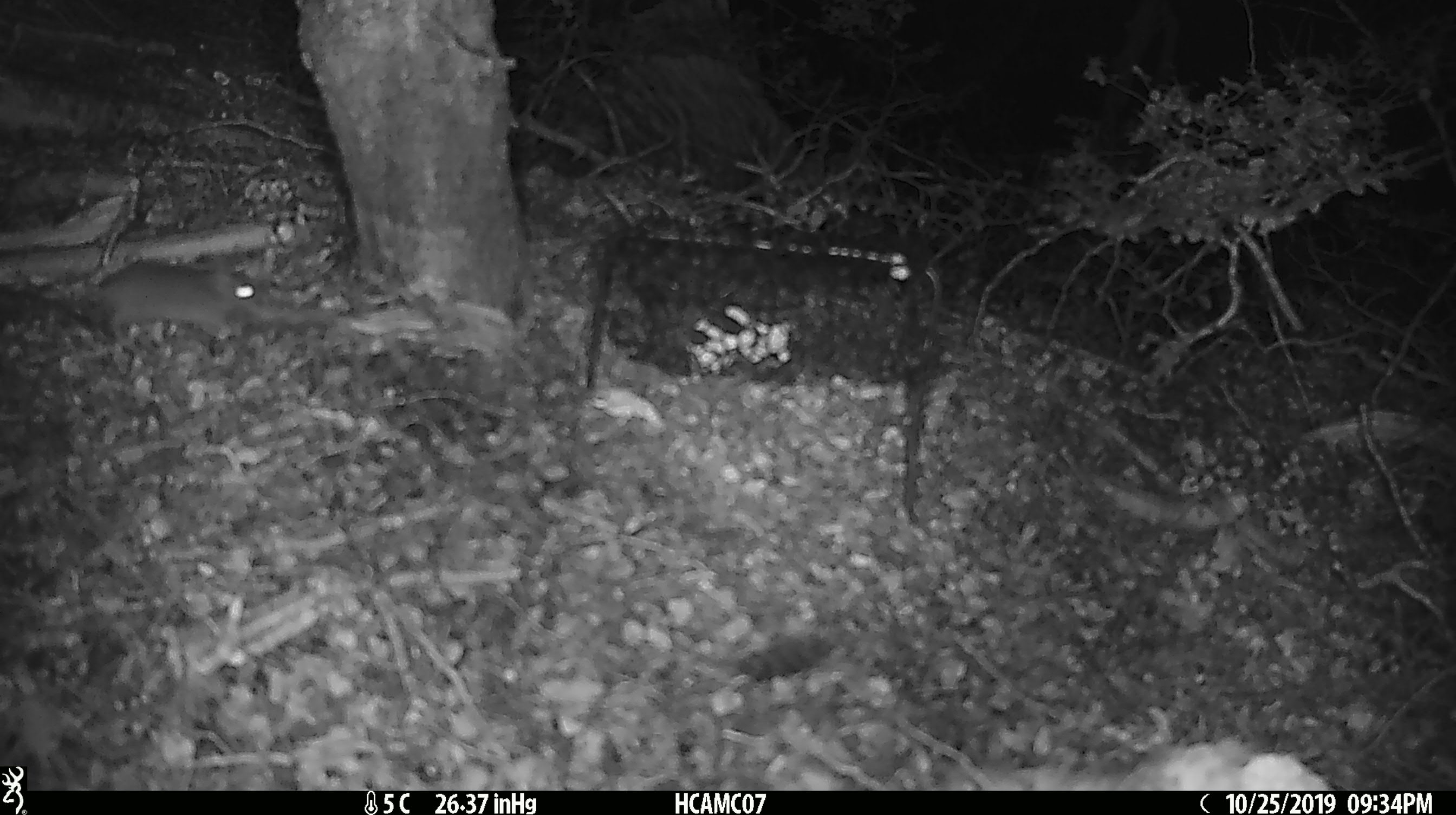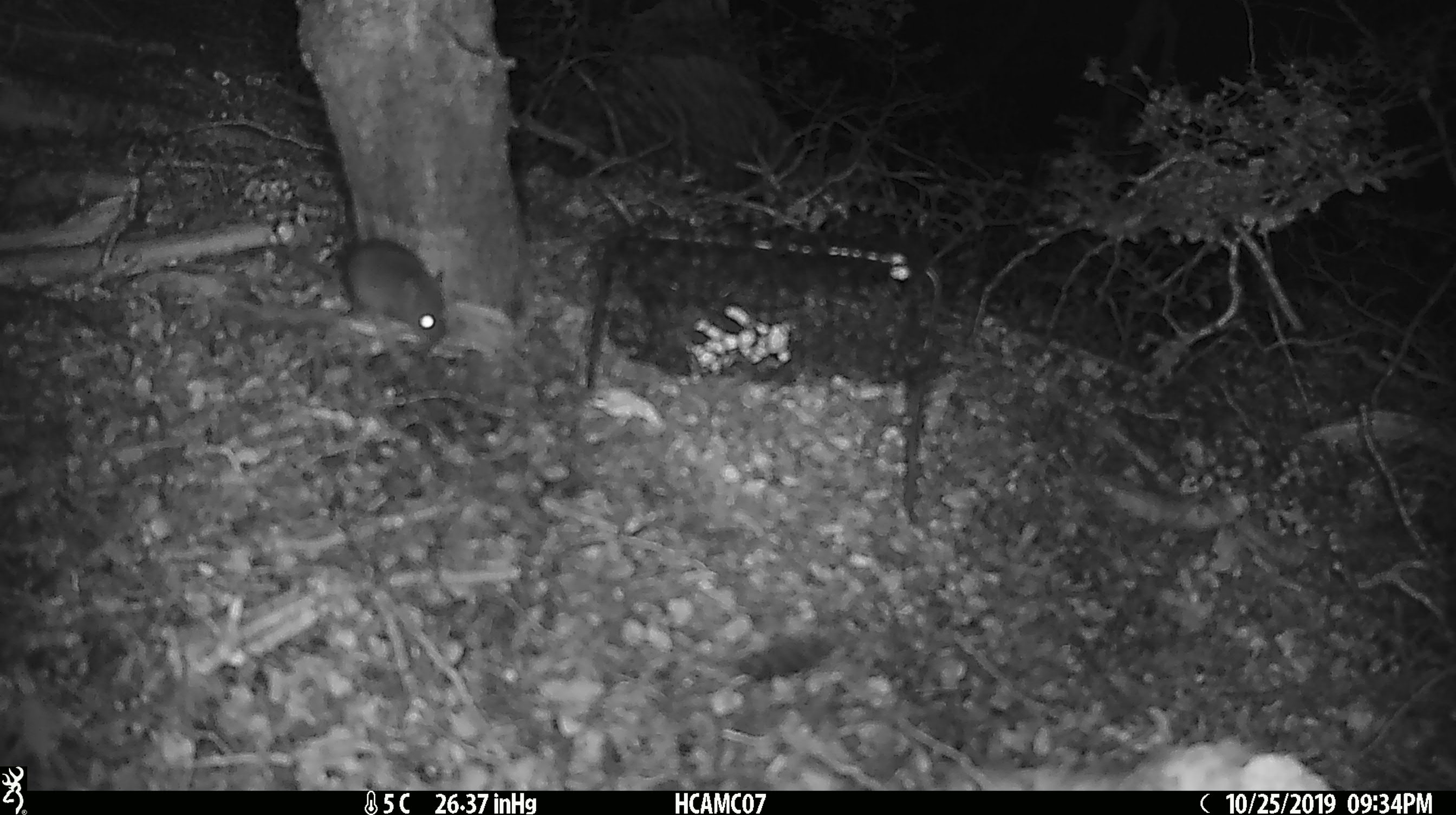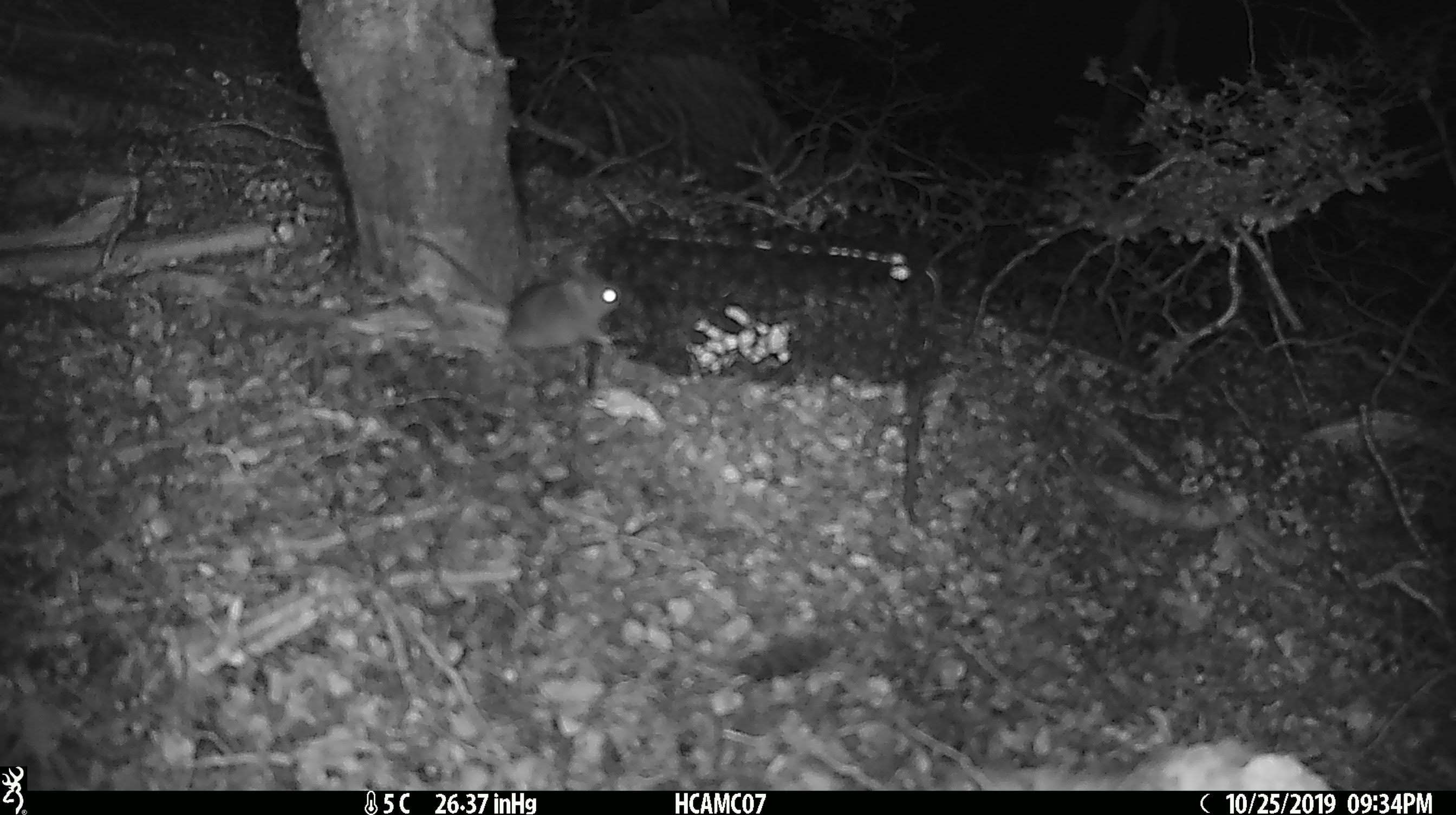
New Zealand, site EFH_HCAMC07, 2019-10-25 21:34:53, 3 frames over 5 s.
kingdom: Animalia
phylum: Chordata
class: Mammalia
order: Rodentia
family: Muridae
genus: Mus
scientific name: Mus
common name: mouse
Mouse (Mus).